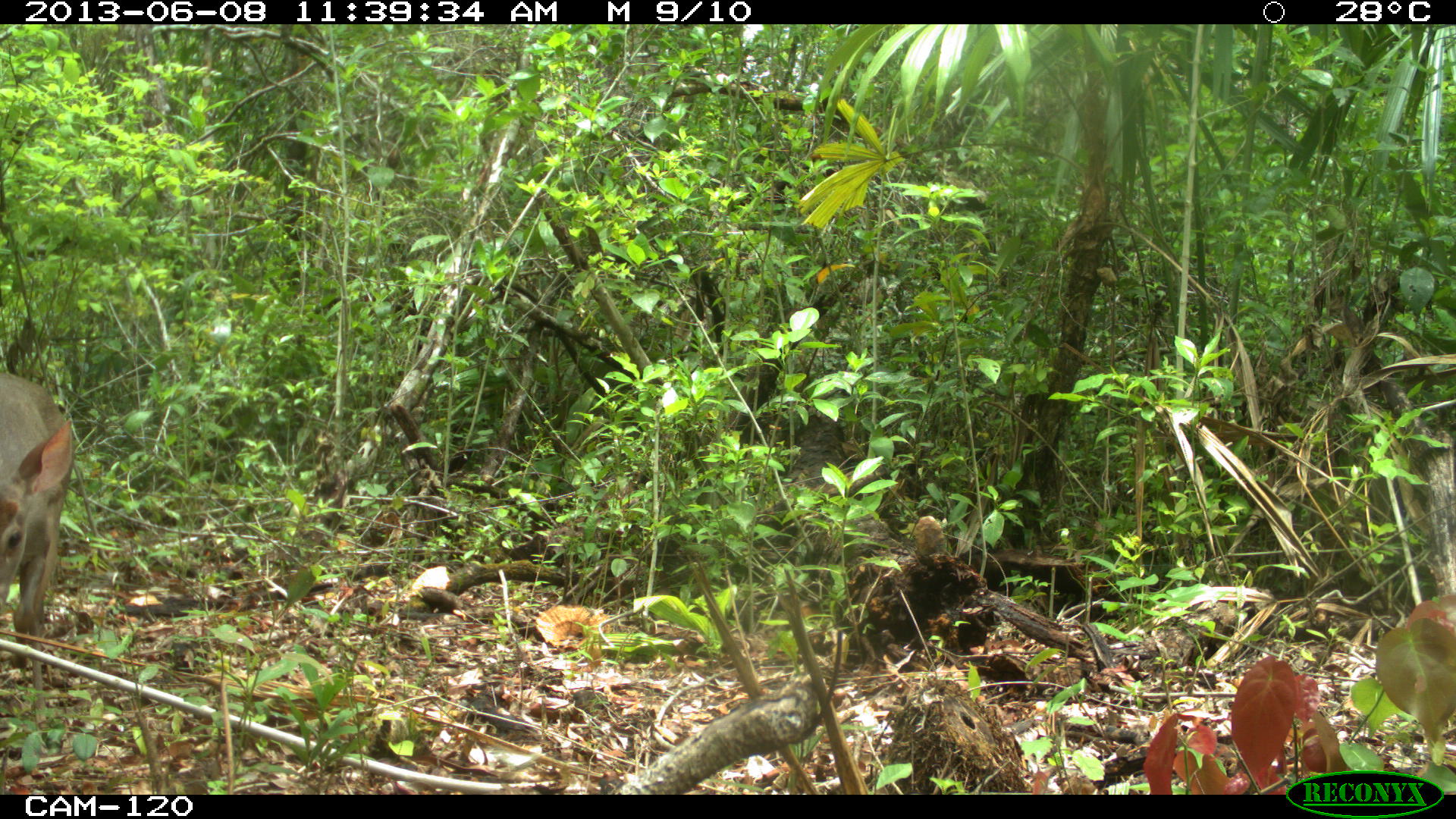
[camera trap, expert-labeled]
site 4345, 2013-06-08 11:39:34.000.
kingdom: Animalia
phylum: Chordata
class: Mammalia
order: Artiodactyla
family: Cervidae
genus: Odocoileus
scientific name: Odocoileus pandora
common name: yucatán brown brocket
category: mazama pandora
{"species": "mazama pandora (yucatán brown brocket) (Odocoileus pandora)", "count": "1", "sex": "female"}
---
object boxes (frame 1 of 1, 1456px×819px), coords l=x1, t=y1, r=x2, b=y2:
mazama pandora: l=0, t=370, r=74, b=729